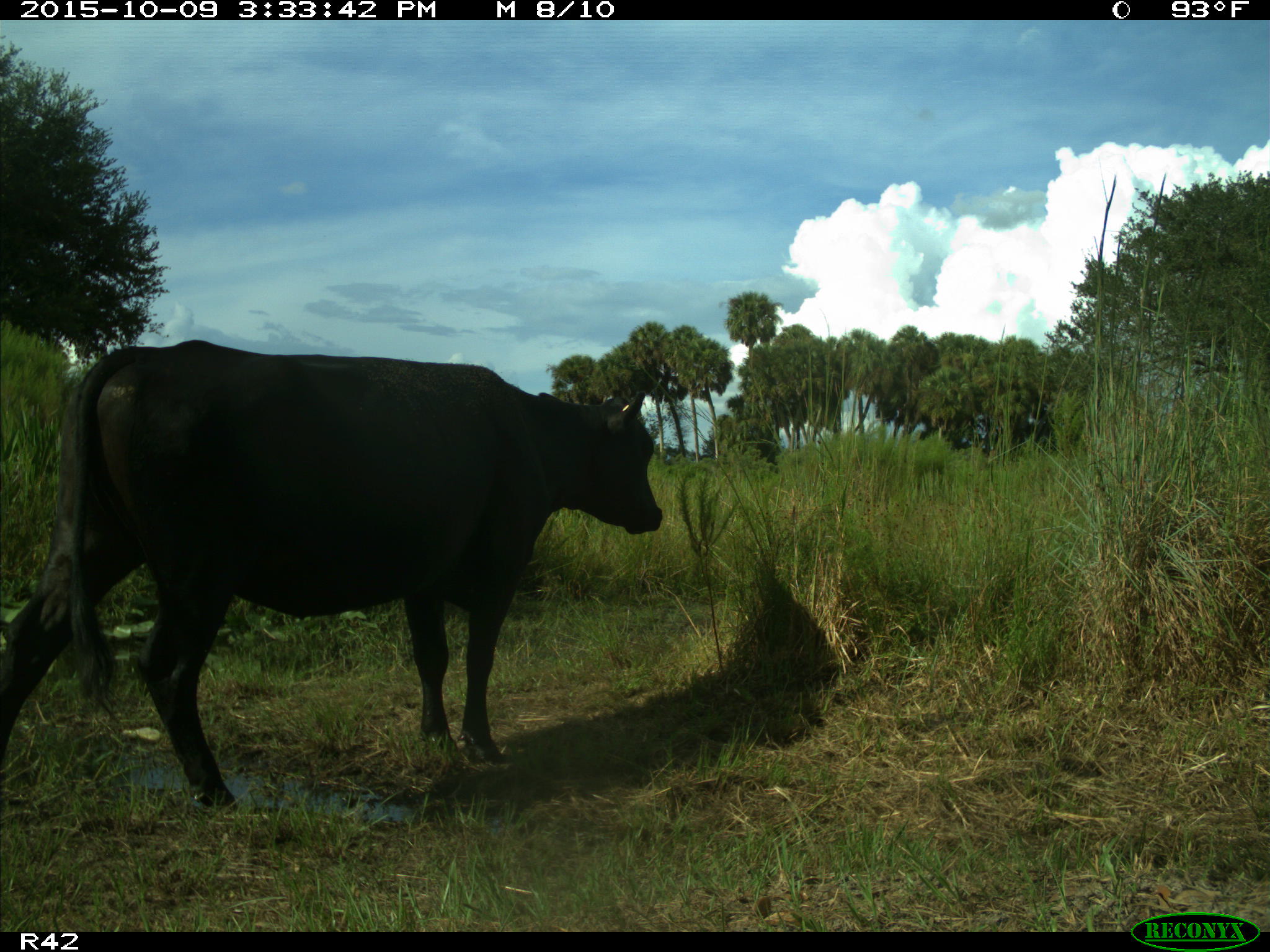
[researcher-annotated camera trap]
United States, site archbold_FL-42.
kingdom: Animalia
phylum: Chordata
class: Mammalia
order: Artiodactyla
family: Bovidae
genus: Bos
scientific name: Bos taurus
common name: domestic cow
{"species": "Bos taurus (domestic cow)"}